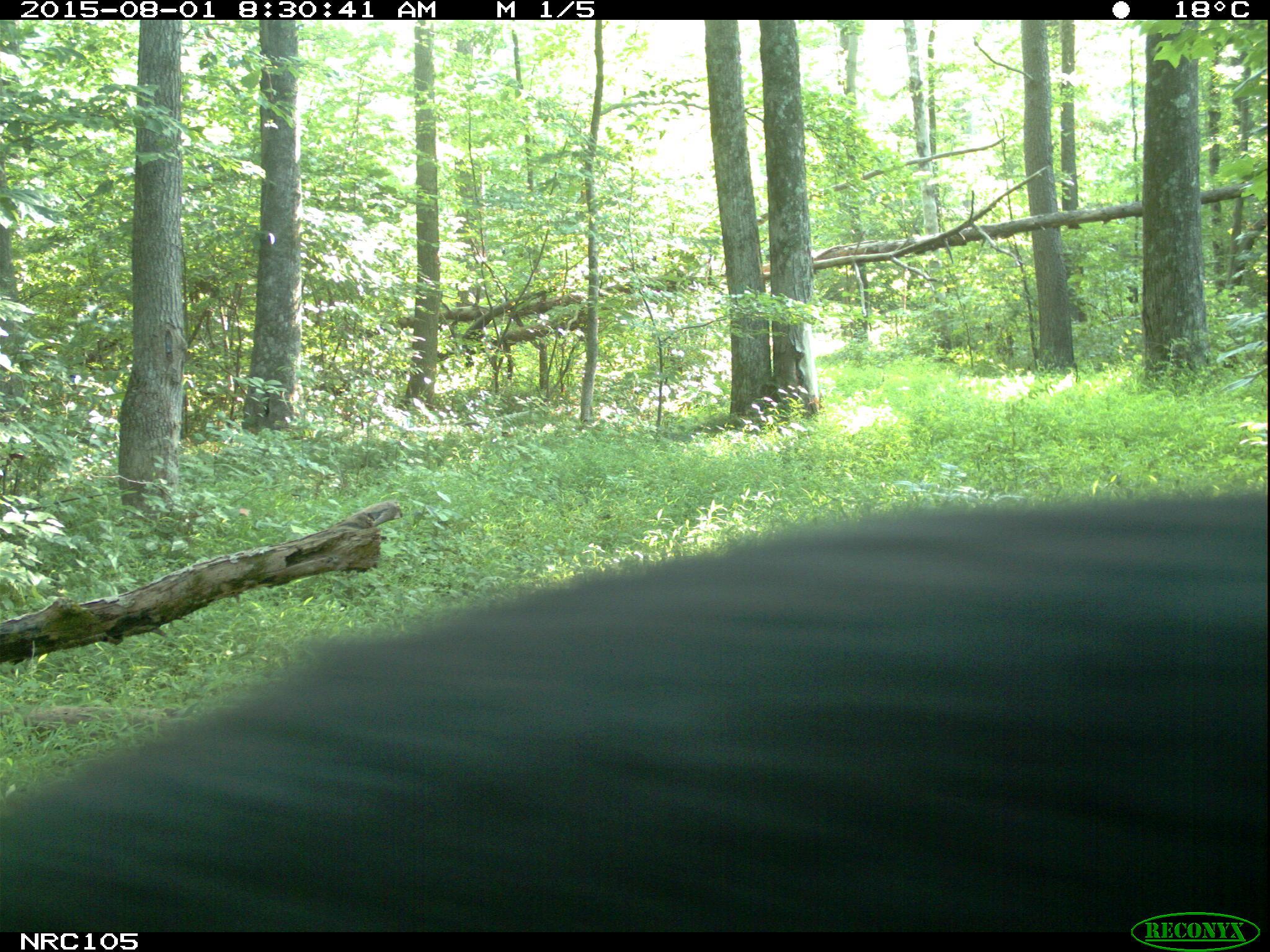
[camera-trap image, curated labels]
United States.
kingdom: Animalia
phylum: Chordata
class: Mammalia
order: Carnivora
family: Ursidae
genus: Ursus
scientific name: Ursus americanus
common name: american black bear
American Black Bear (Ursus americanus).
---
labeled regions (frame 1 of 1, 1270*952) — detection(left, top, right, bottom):
American Black Bear: detection(4, 503, 1265, 928)